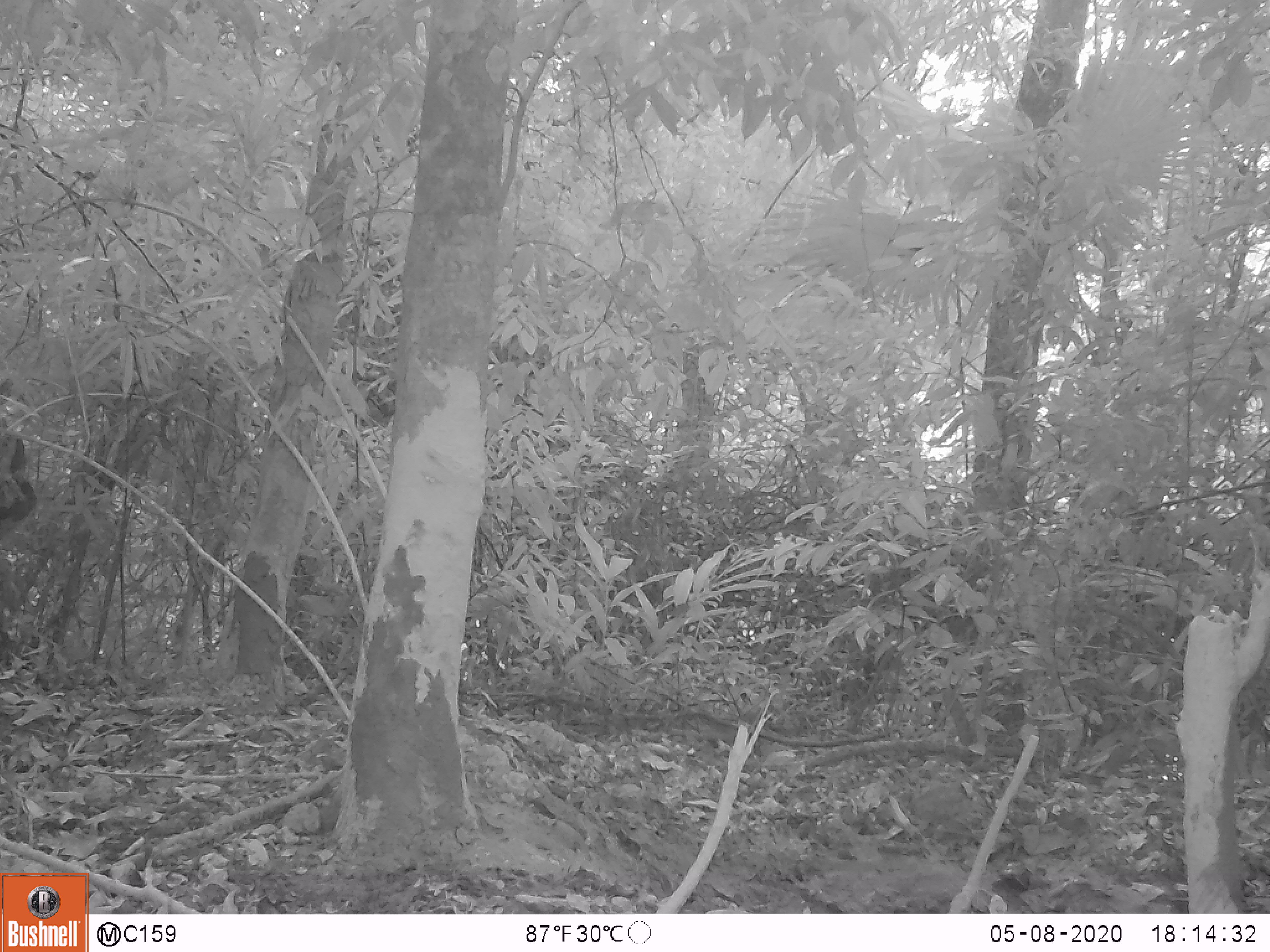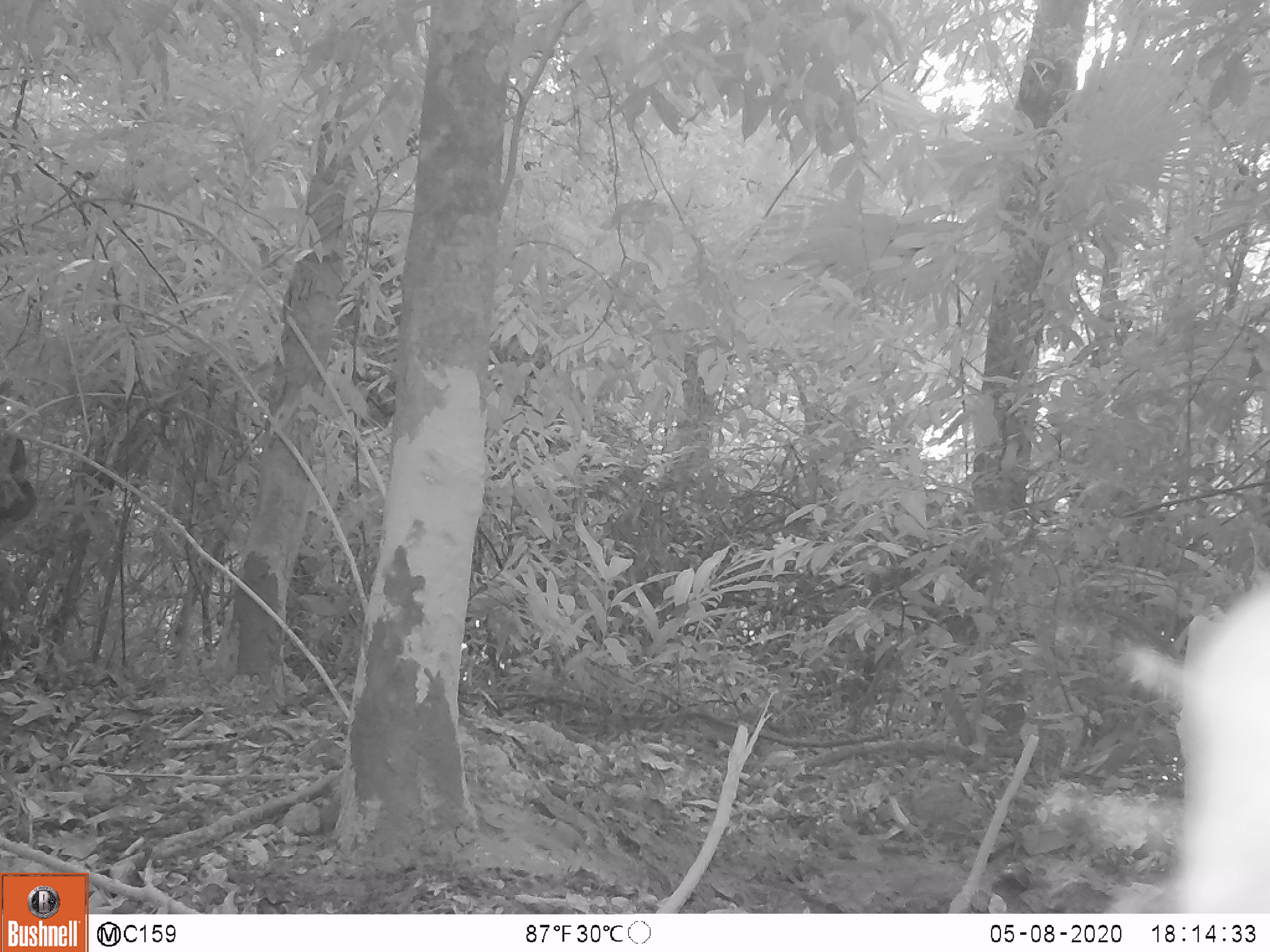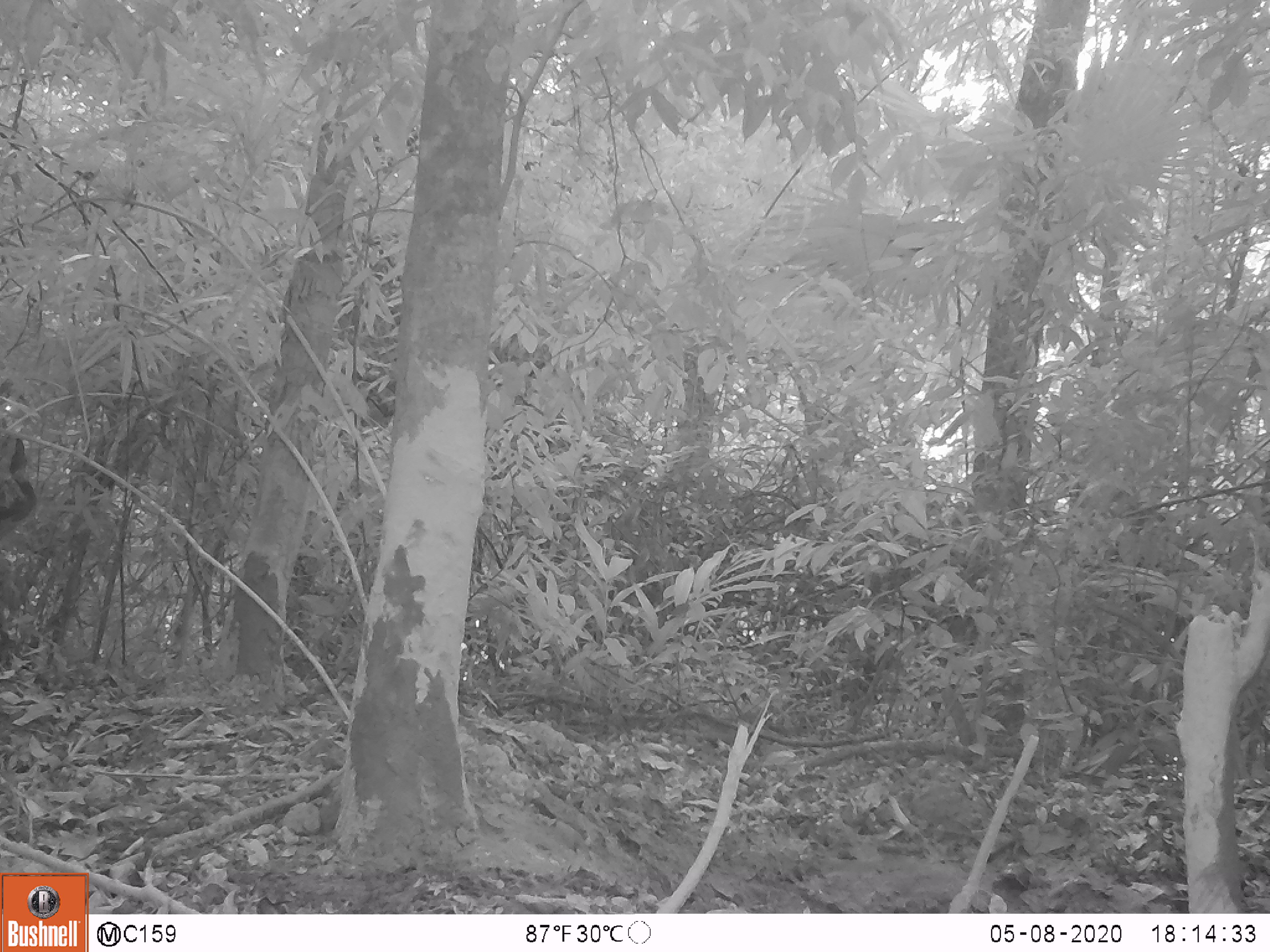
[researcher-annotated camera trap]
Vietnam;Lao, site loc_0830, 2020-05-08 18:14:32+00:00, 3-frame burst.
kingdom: Animalia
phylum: Chordata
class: Mammalia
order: Artiodactyla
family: Suidae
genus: Sus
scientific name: Sus scrofa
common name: eurasian wild pig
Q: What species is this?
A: Eurasian wild pig (Sus scrofa).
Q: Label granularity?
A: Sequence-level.